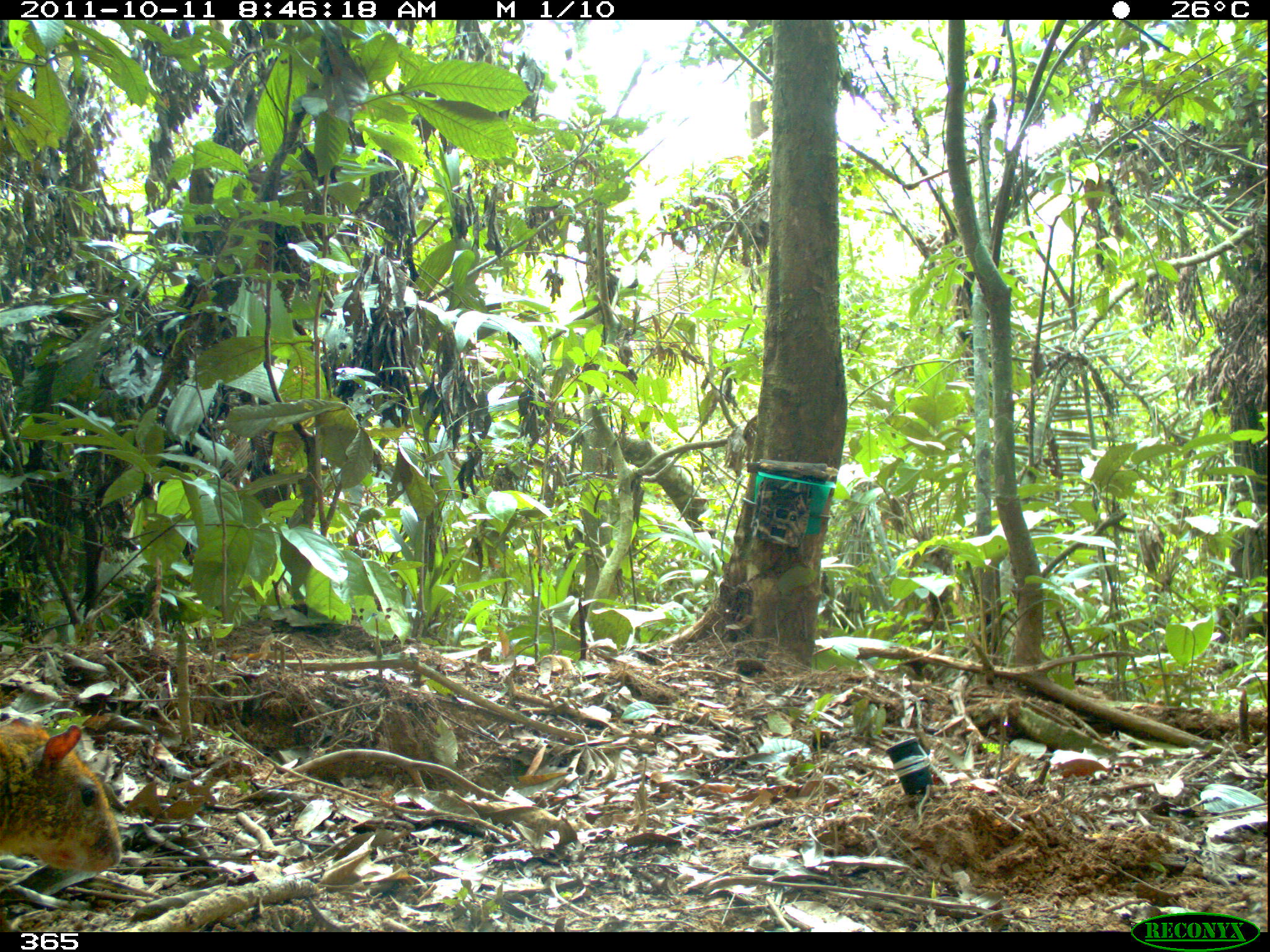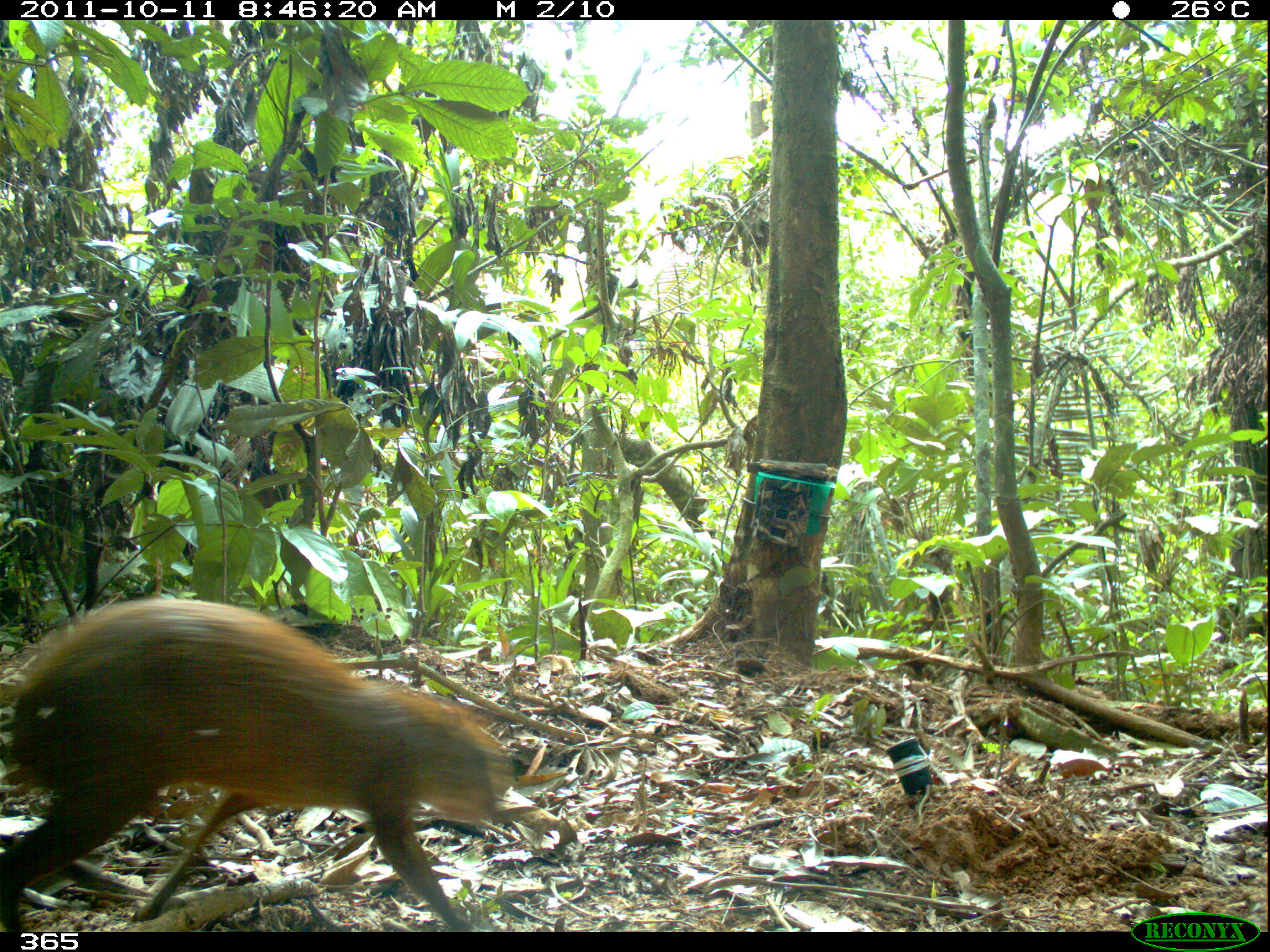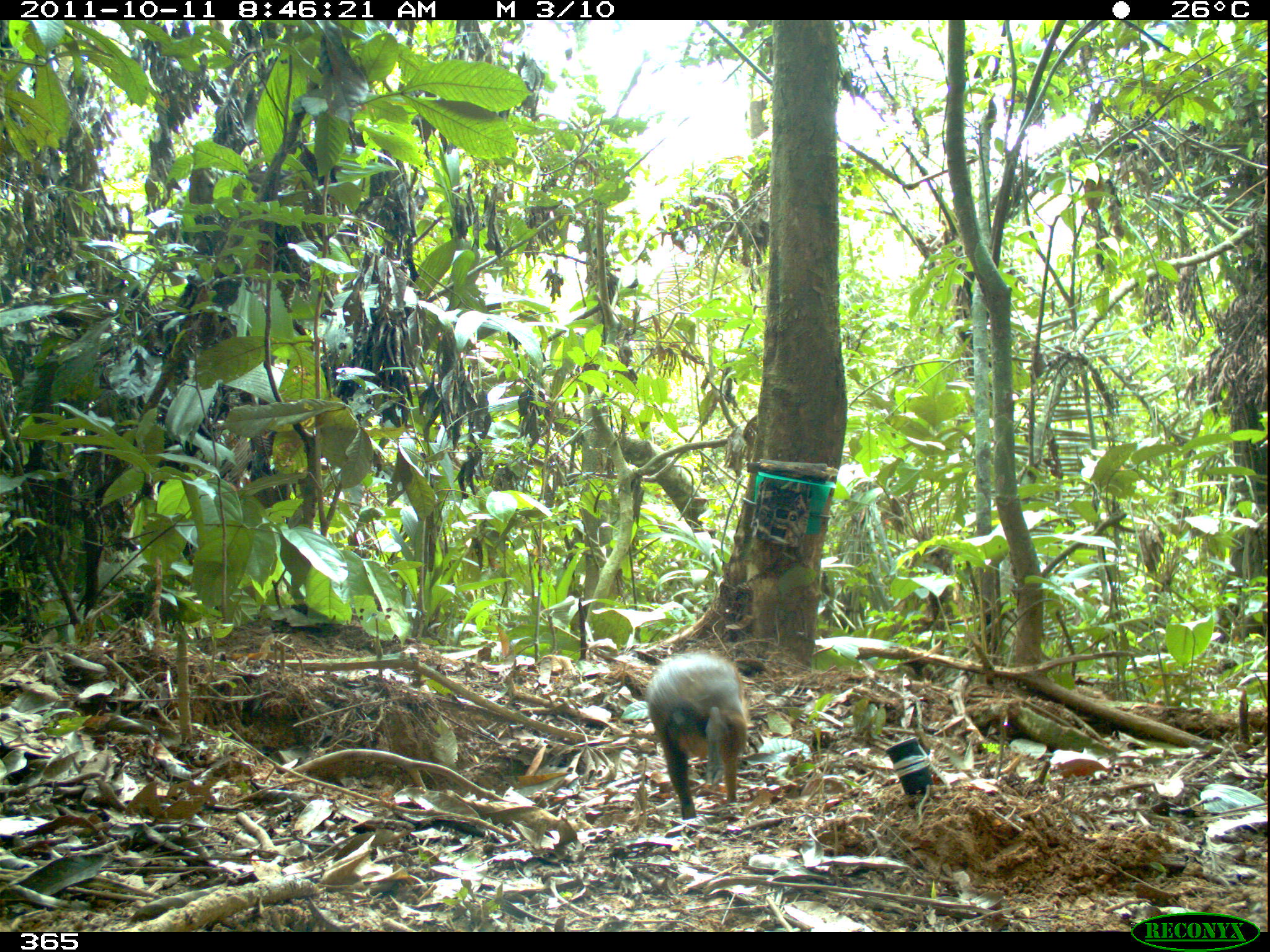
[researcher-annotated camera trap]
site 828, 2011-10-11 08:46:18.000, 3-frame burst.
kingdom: Animalia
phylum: Chordata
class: Mammalia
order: Rodentia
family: Dasyproctidae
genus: Dasyprocta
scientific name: Dasyprocta punctata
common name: central american agouti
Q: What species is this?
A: Dasyprocta punctata (central american agouti).